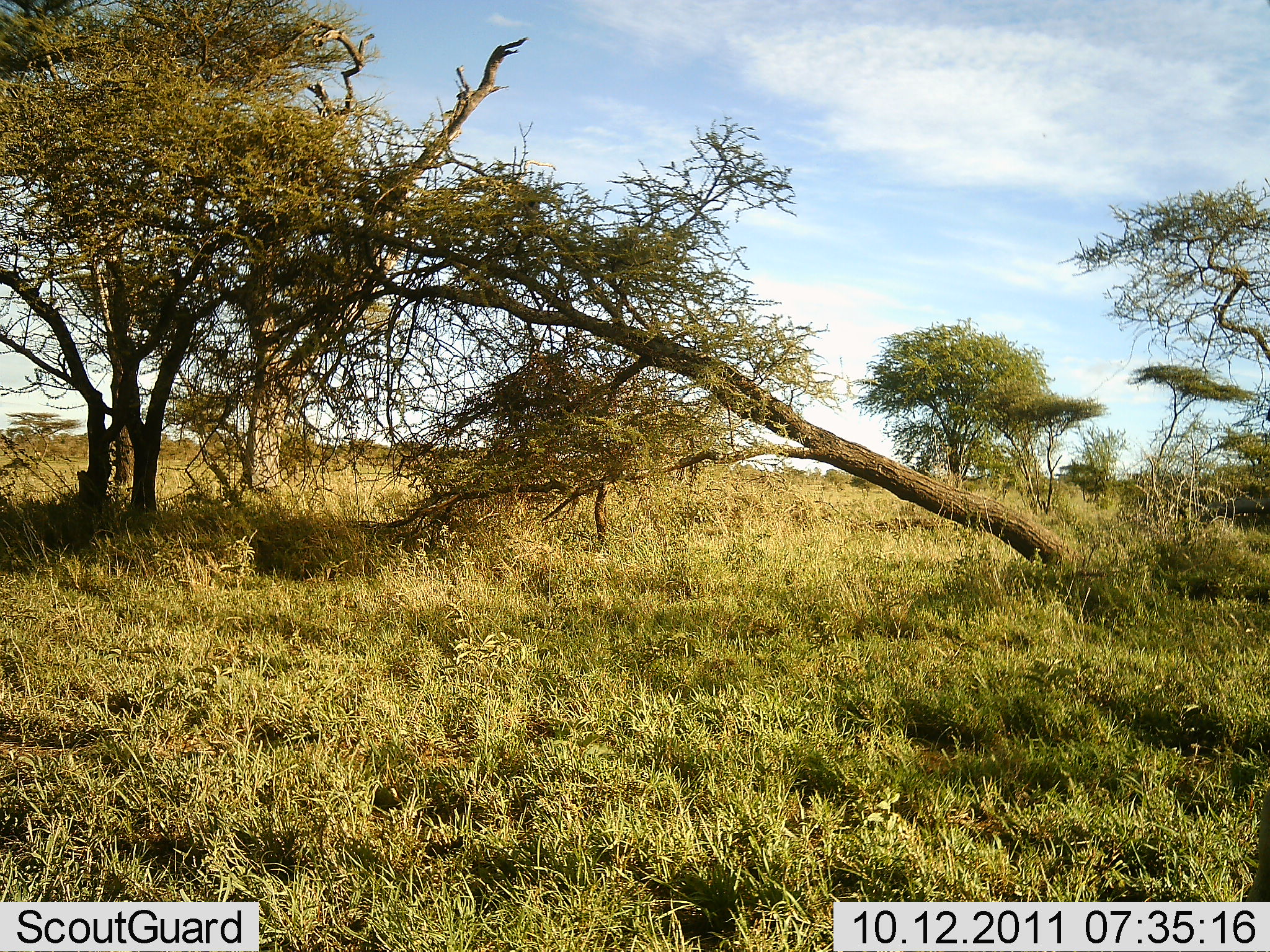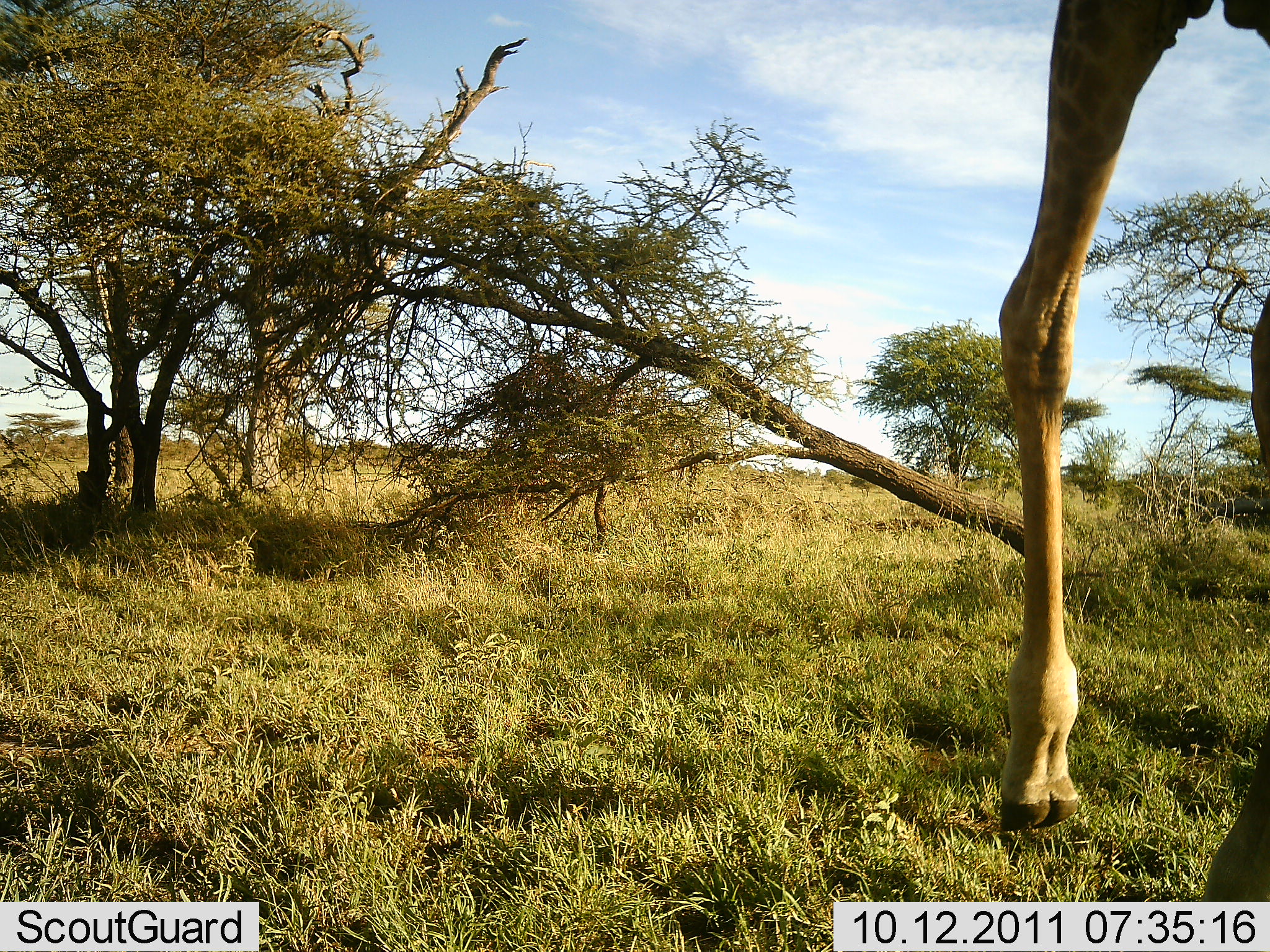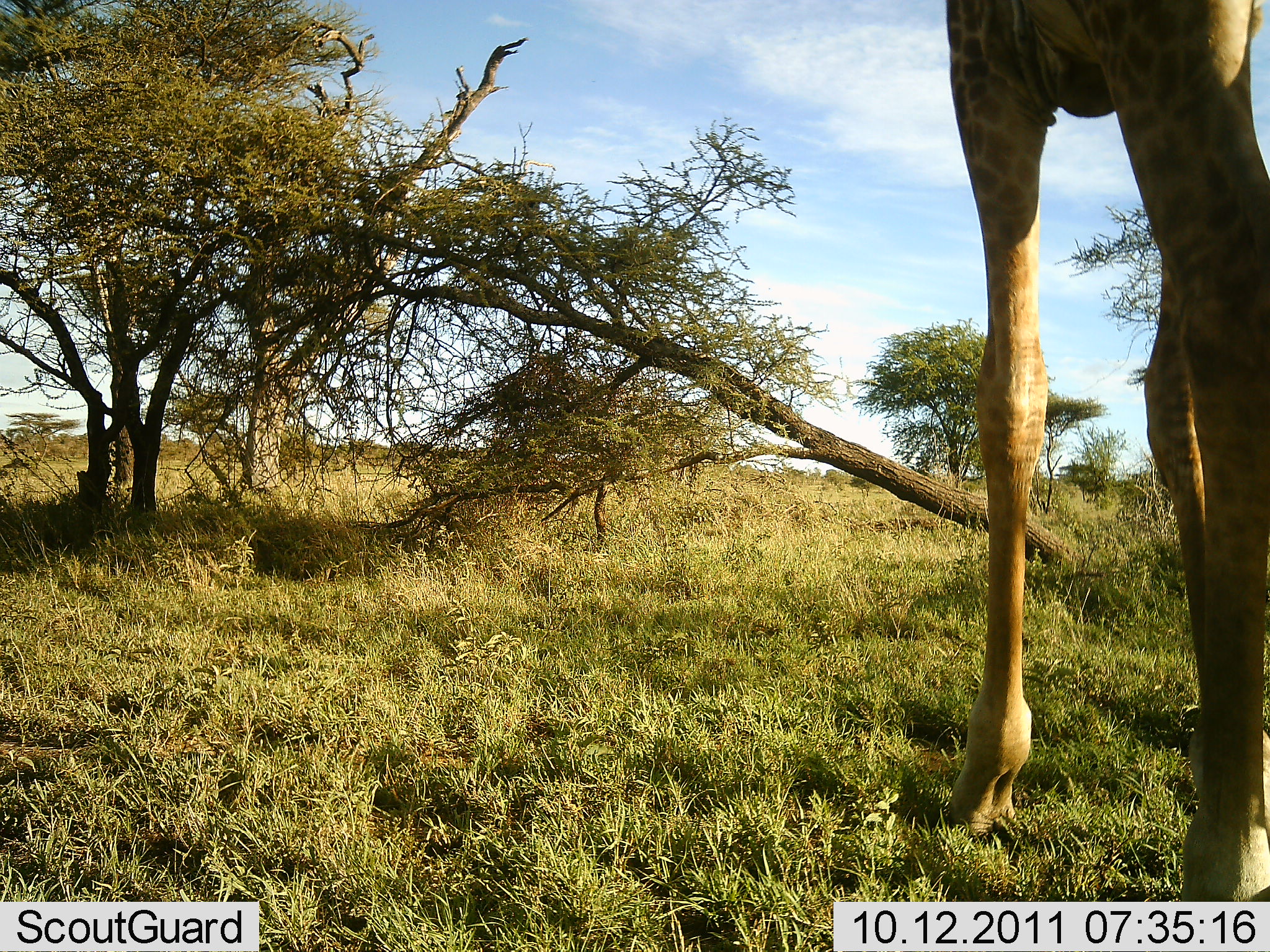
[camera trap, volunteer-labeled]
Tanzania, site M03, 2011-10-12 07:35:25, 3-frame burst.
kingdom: Animalia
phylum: Chordata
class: Mammalia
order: Artiodactyla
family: Giraffidae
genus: Giraffa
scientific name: Giraffa camelopardalis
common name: giraffe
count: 1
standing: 8%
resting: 0%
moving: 92%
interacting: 0%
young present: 0%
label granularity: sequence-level